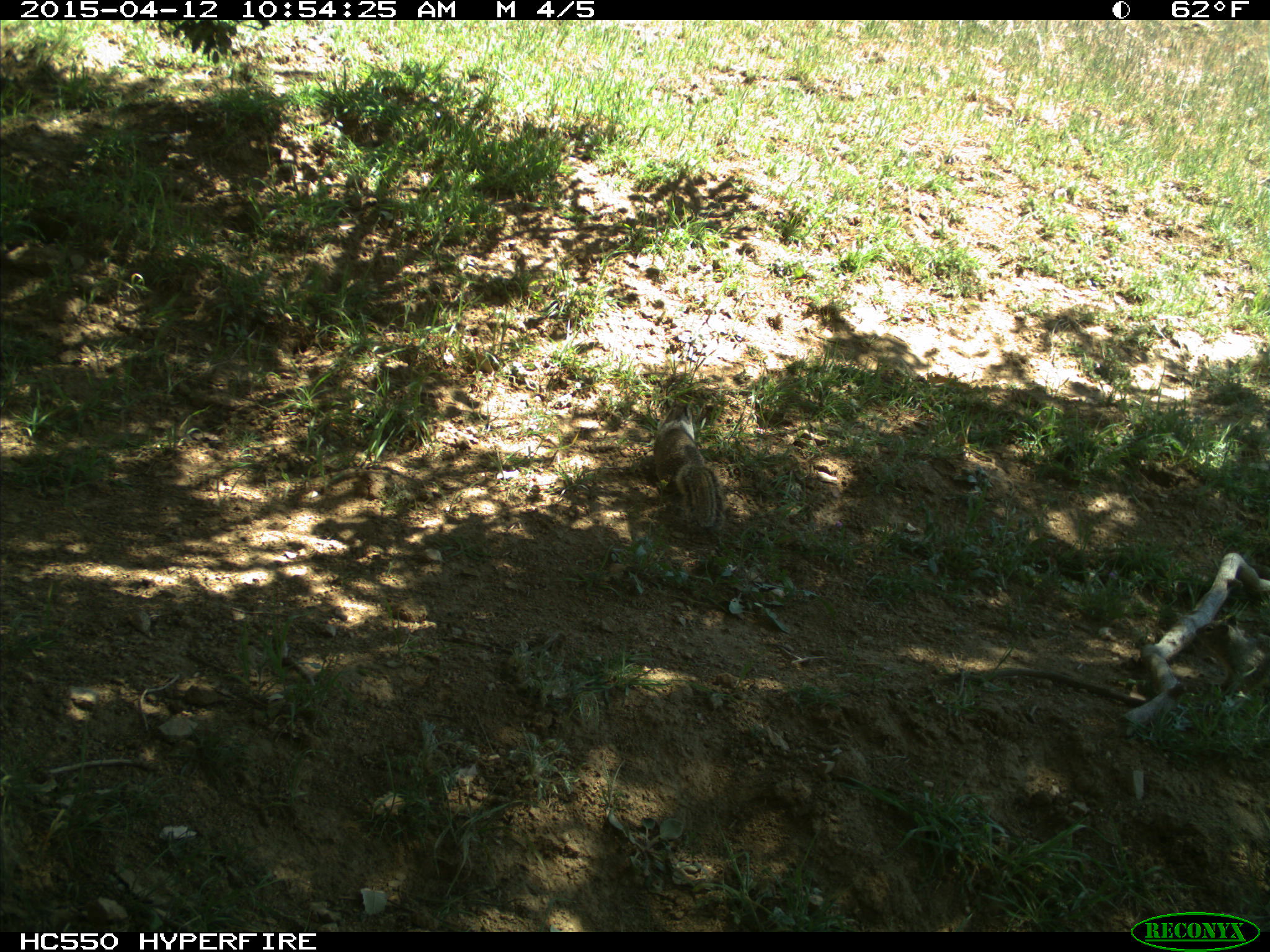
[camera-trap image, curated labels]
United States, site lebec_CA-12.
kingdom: Animalia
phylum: Chordata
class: Mammalia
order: Rodentia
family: Sciuridae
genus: Otospermophilus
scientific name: Otospermophilus beecheyi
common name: california ground squirrel